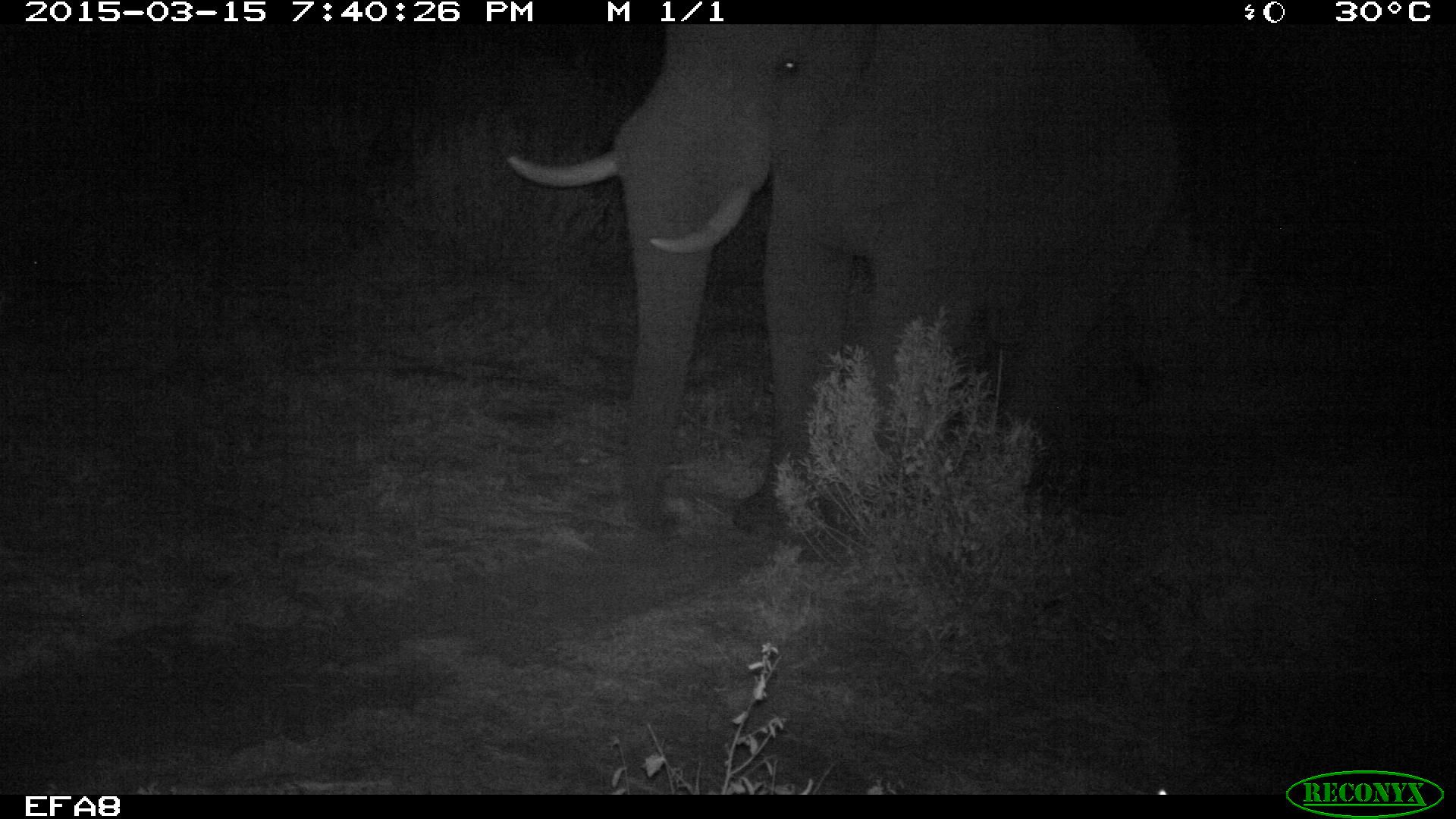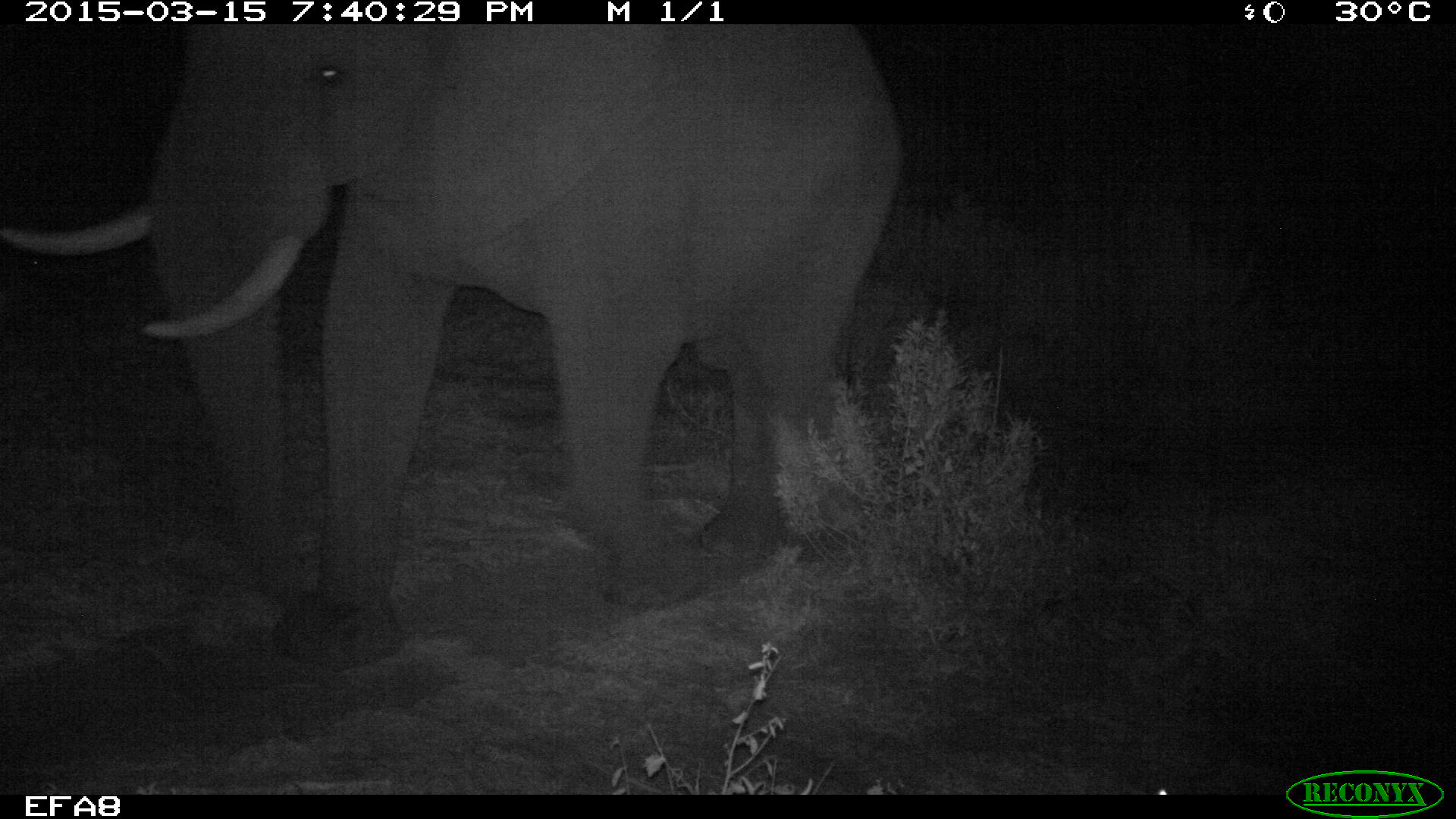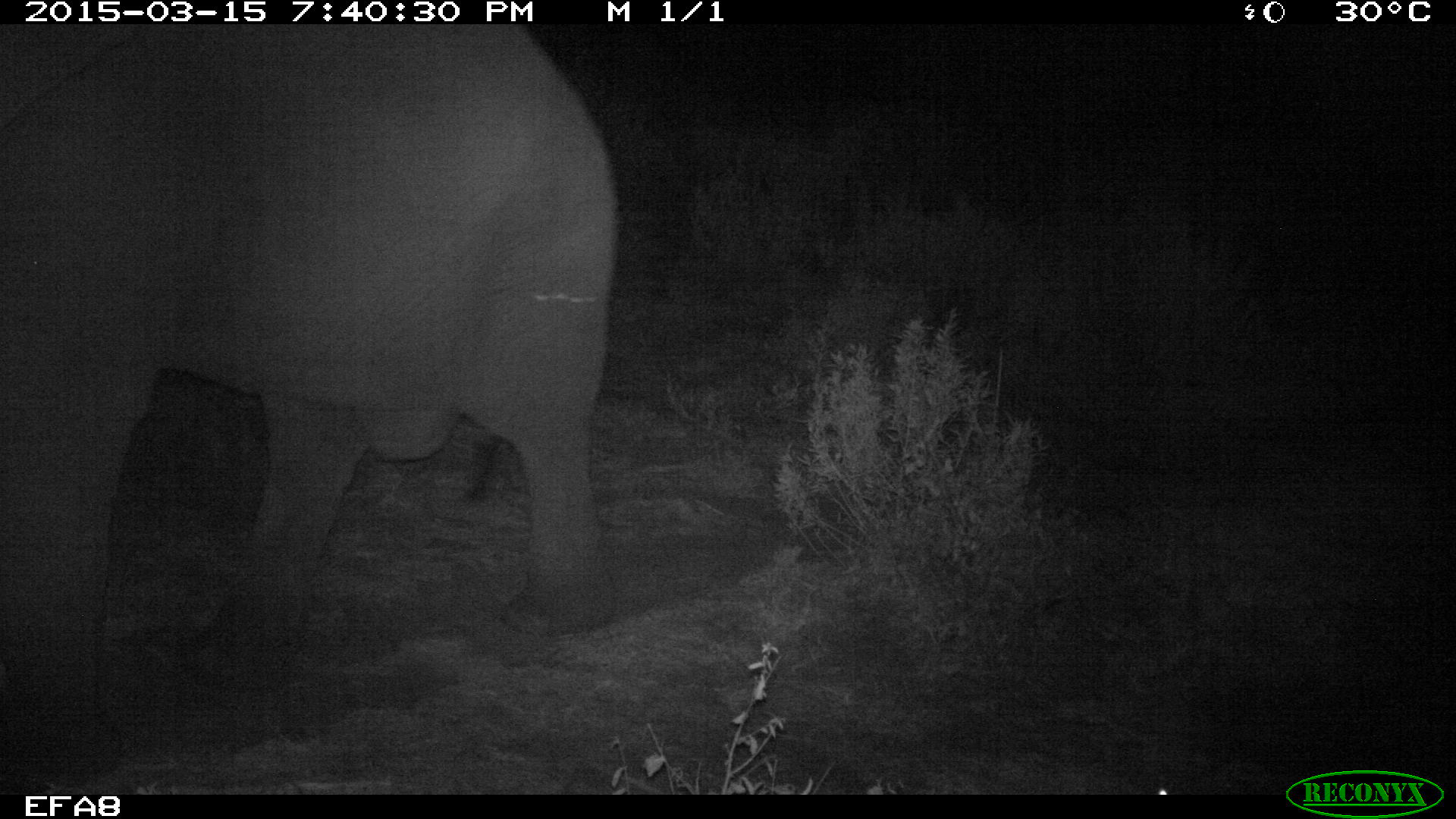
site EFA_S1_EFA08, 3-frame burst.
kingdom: Animalia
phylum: Chordata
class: Mammalia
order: Proboscidea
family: Elephantidae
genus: Loxodonta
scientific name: Loxodonta africana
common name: african bush elephant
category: elephant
Elephant (african bush elephant) (Loxodonta africana), count 1. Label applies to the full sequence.